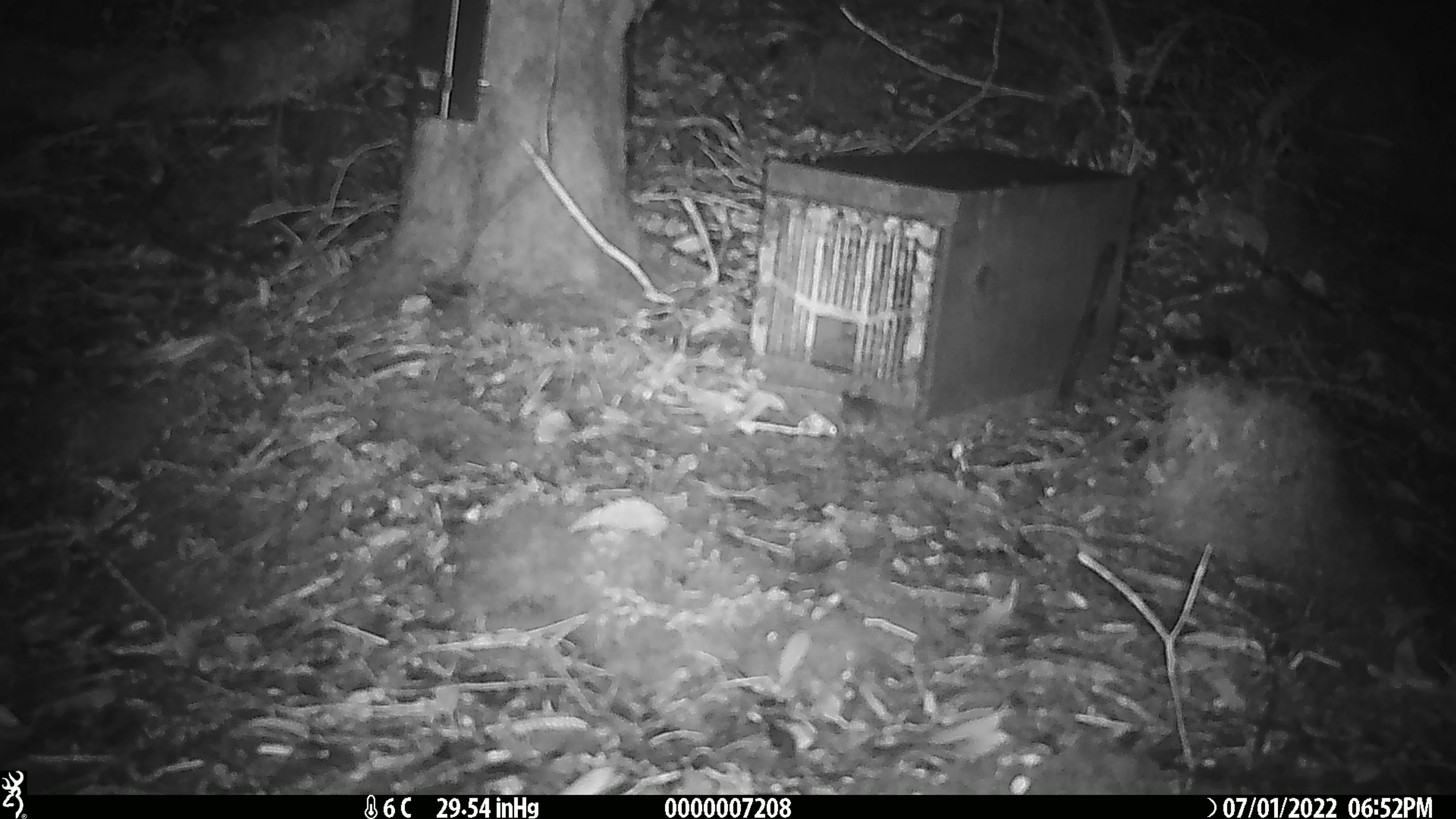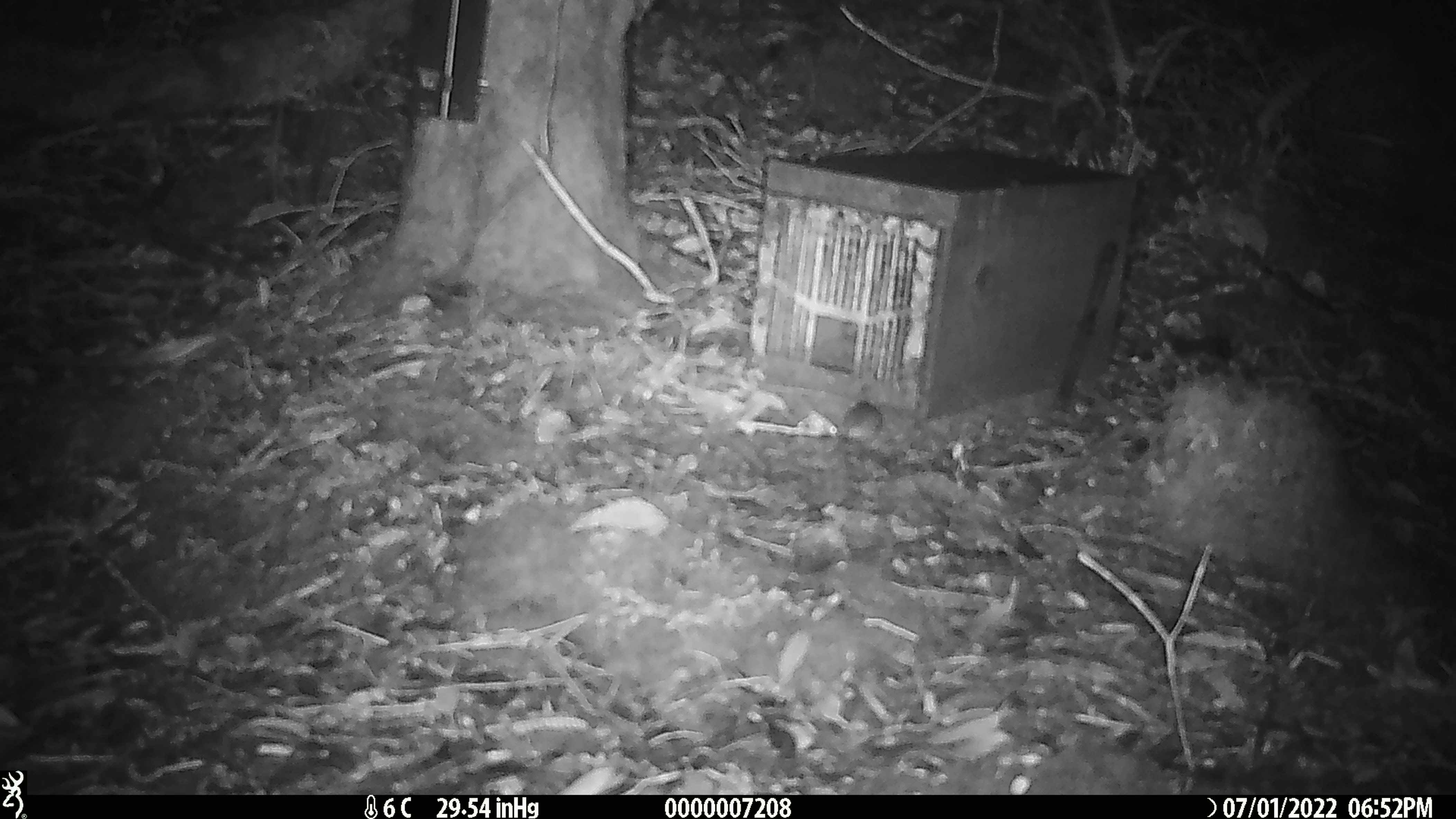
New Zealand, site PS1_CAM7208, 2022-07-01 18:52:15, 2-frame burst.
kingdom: Animalia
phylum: Chordata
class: Mammalia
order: Rodentia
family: Muridae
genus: Mus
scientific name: Mus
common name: mouse